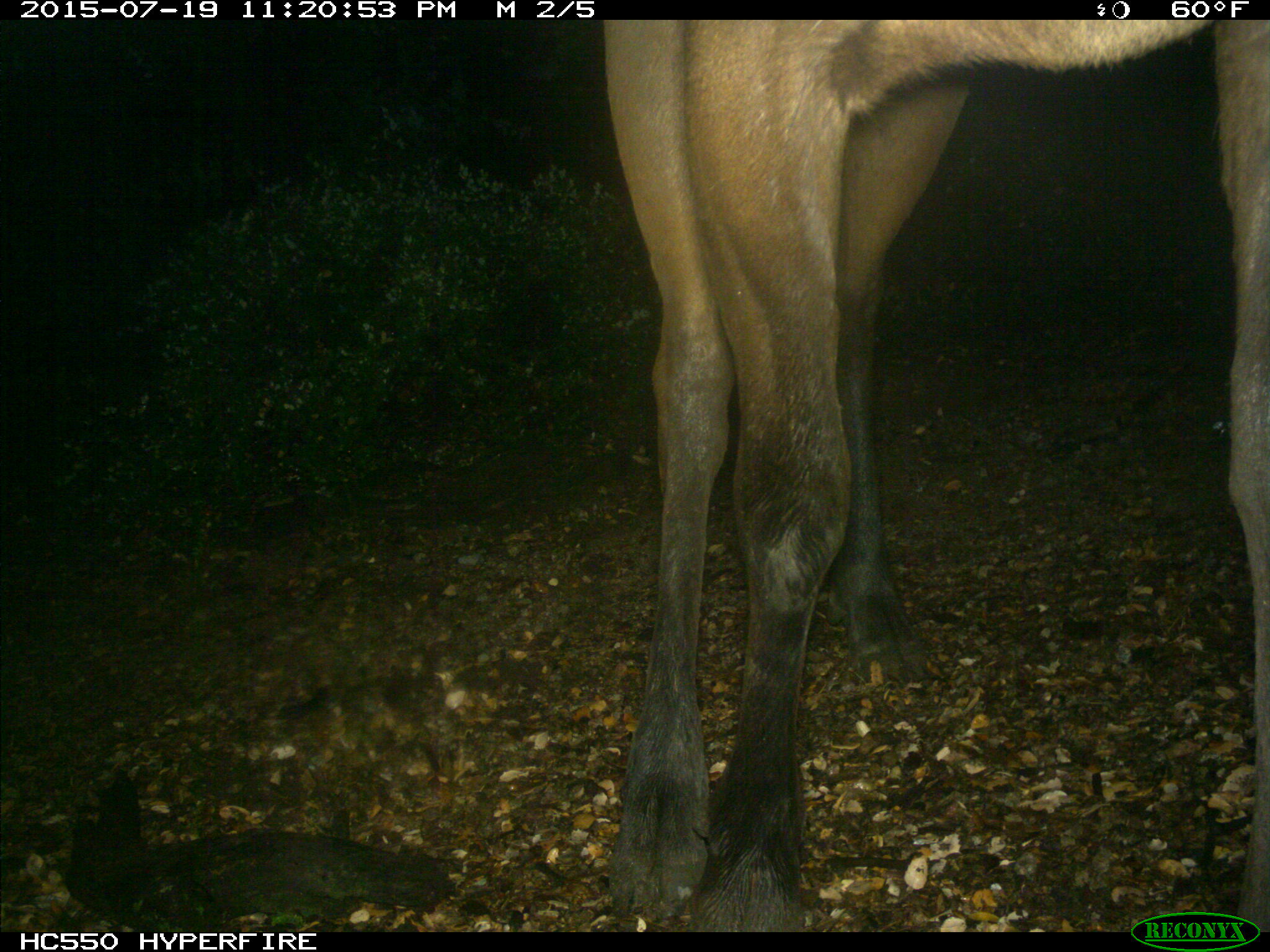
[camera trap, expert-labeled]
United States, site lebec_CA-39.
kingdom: Animalia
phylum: Chordata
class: Mammalia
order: Artiodactyla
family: Cervidae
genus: Cervus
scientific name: Cervus canadensis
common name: elk